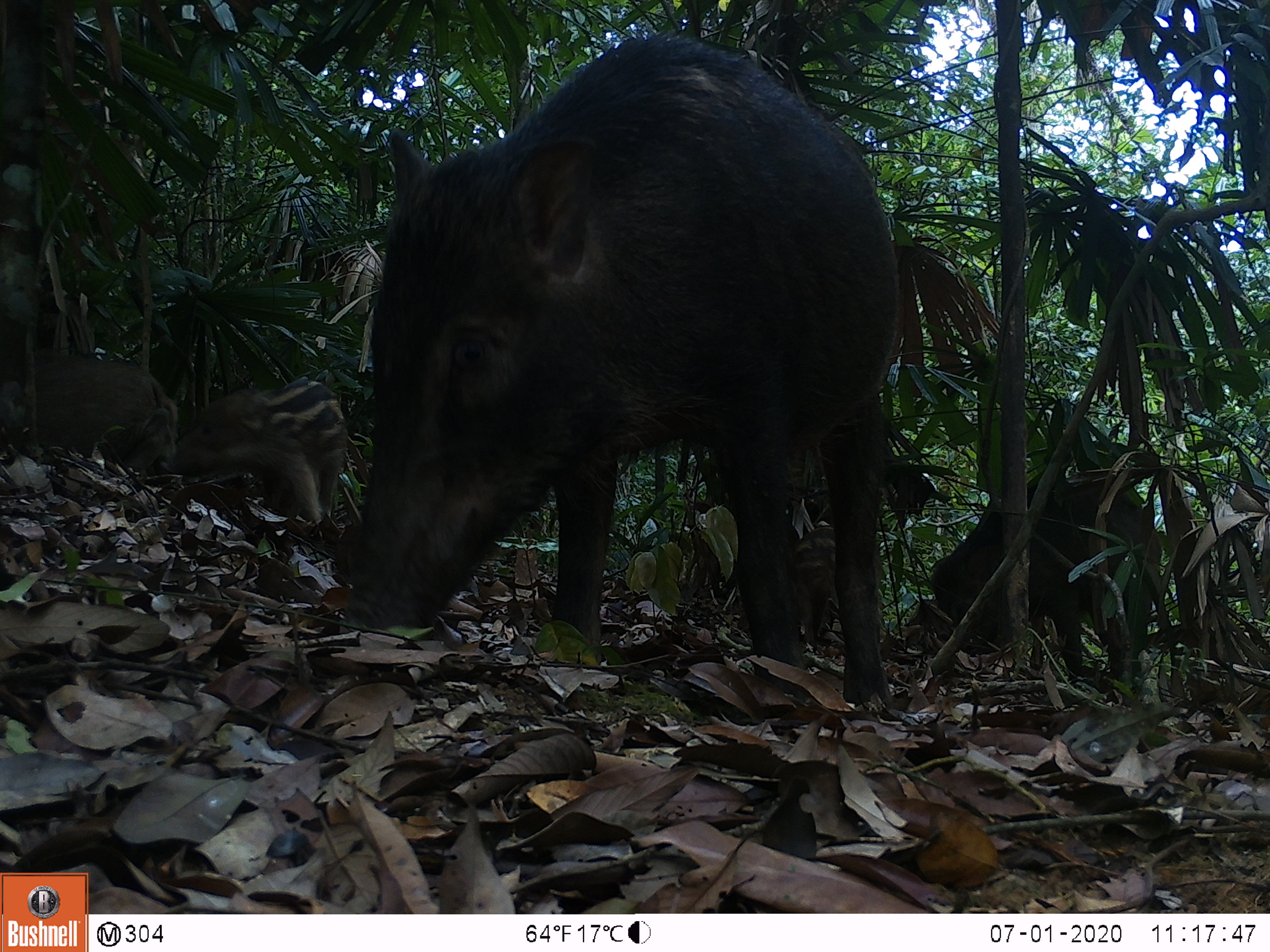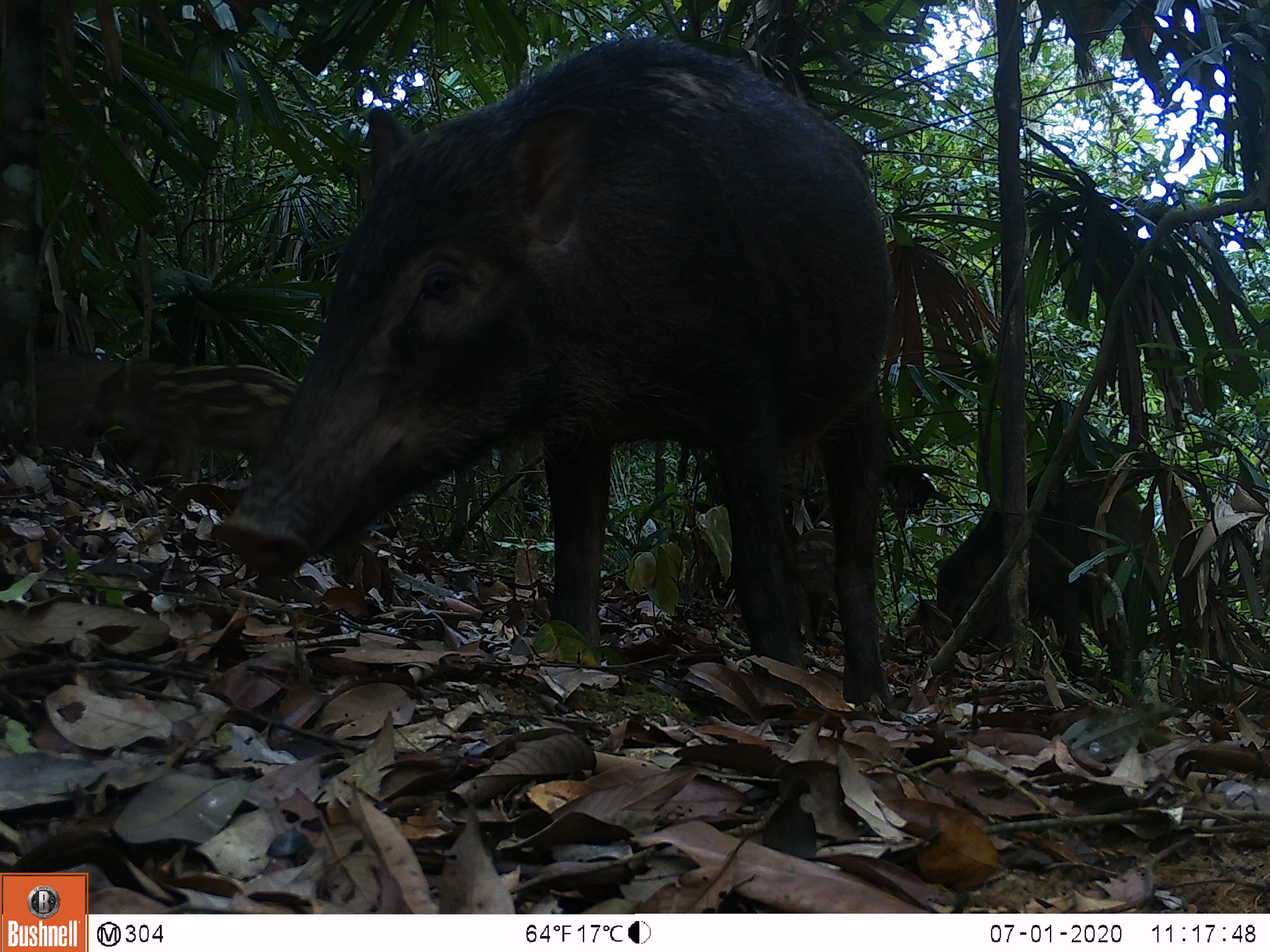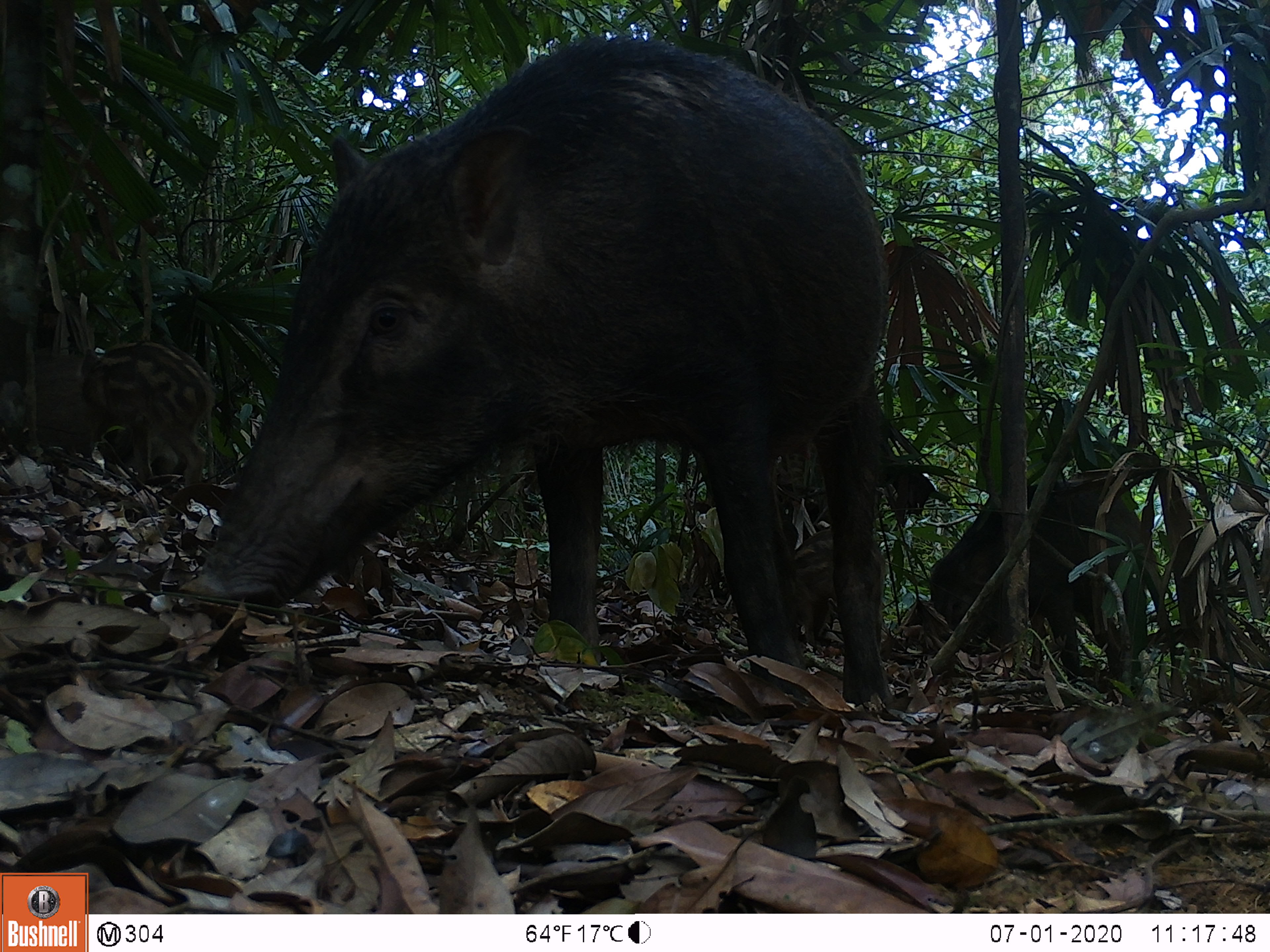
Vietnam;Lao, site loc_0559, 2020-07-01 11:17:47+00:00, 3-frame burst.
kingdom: Animalia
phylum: Chordata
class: Mammalia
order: Artiodactyla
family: Suidae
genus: Sus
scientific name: Sus scrofa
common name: eurasian wild pig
Eurasian wild pig (Sus scrofa). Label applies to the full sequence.